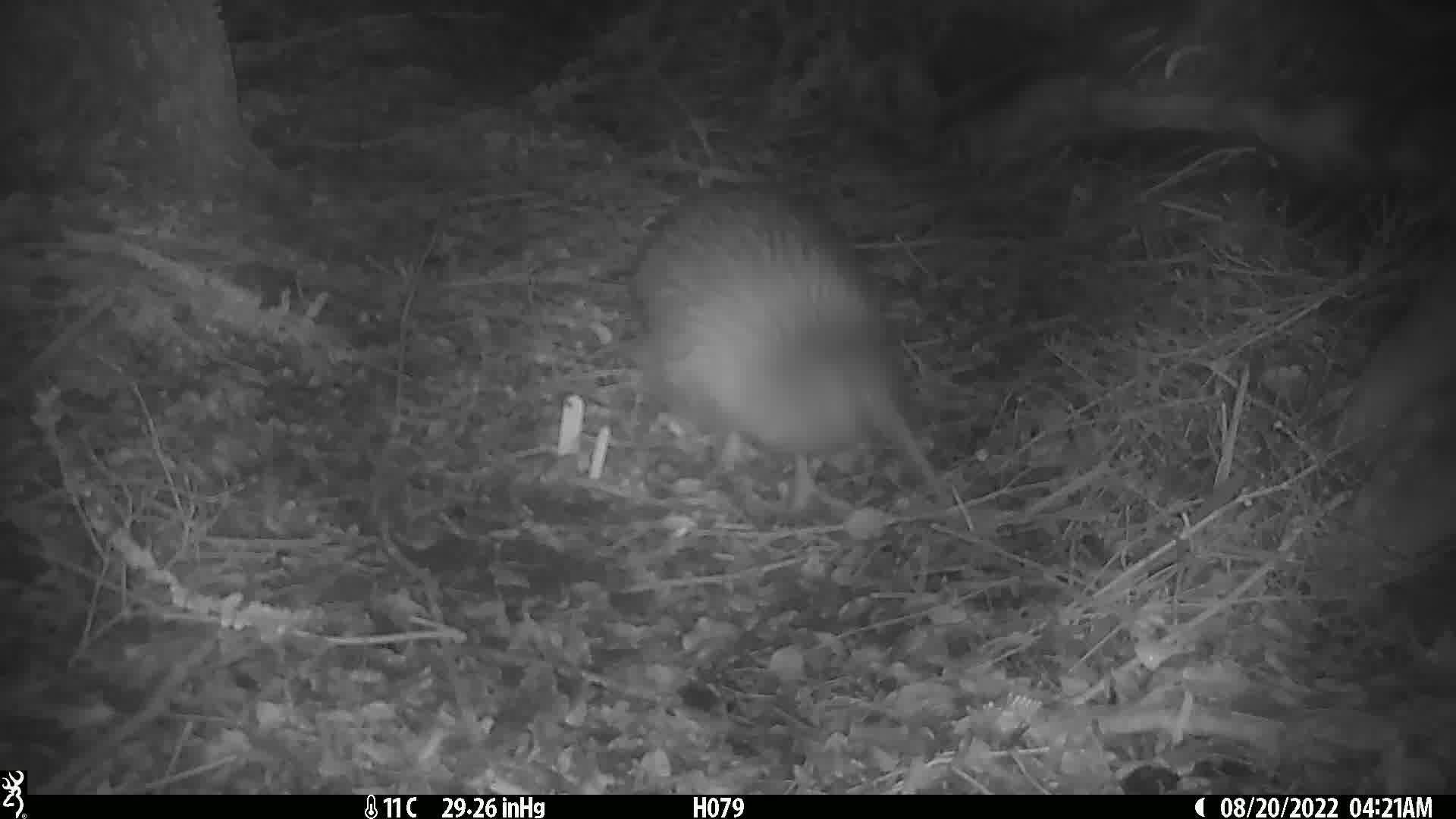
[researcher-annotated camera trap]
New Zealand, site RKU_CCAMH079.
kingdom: Animalia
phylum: Chordata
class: Aves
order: Apterygiformes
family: Apterygidae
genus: Apteryx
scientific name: Apteryx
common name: kiwi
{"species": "kiwi (Apteryx)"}